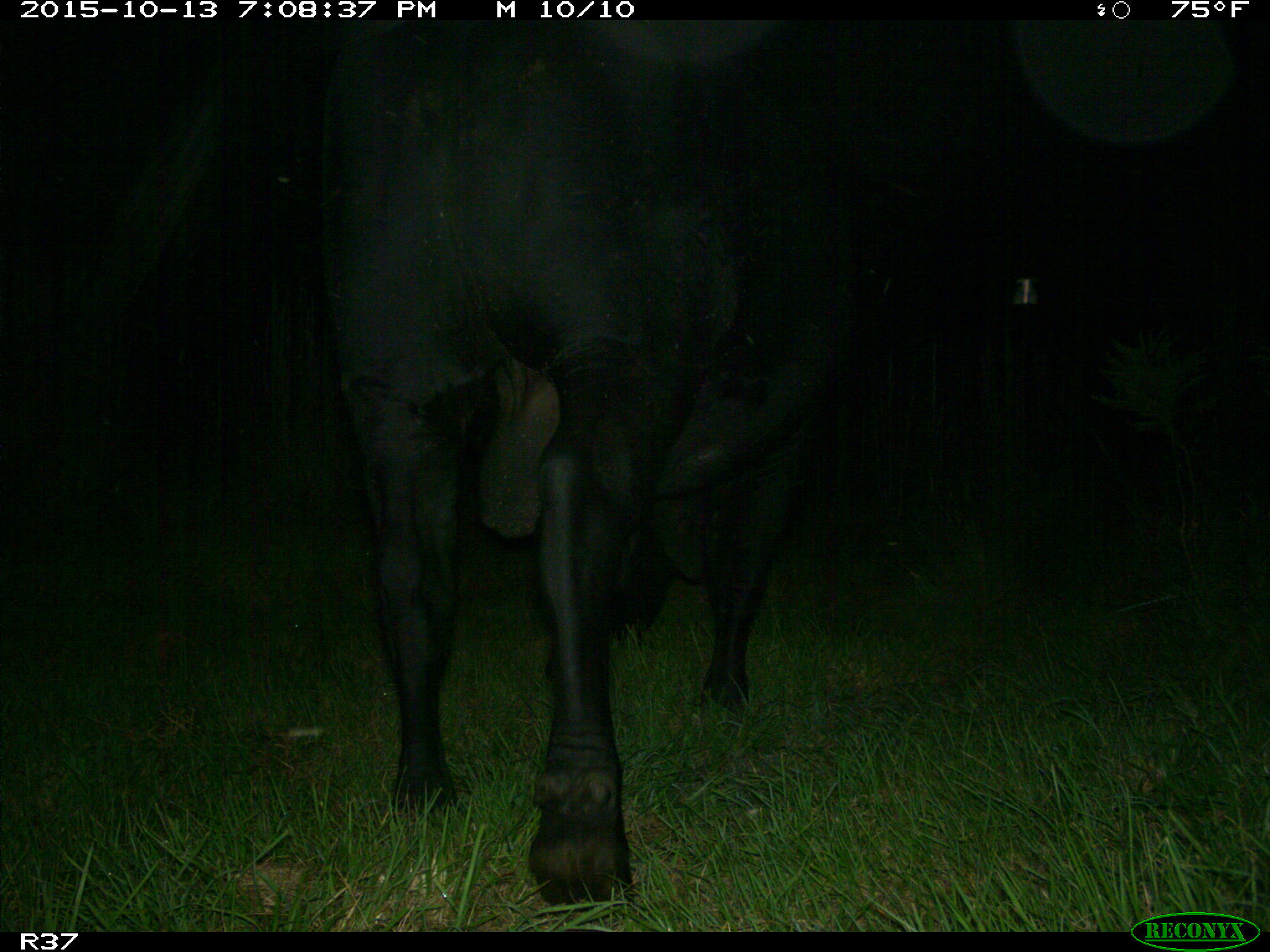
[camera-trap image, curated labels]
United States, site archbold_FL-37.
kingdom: Animalia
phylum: Chordata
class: Mammalia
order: Artiodactyla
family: Bovidae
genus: Bos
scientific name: Bos taurus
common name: domestic cow